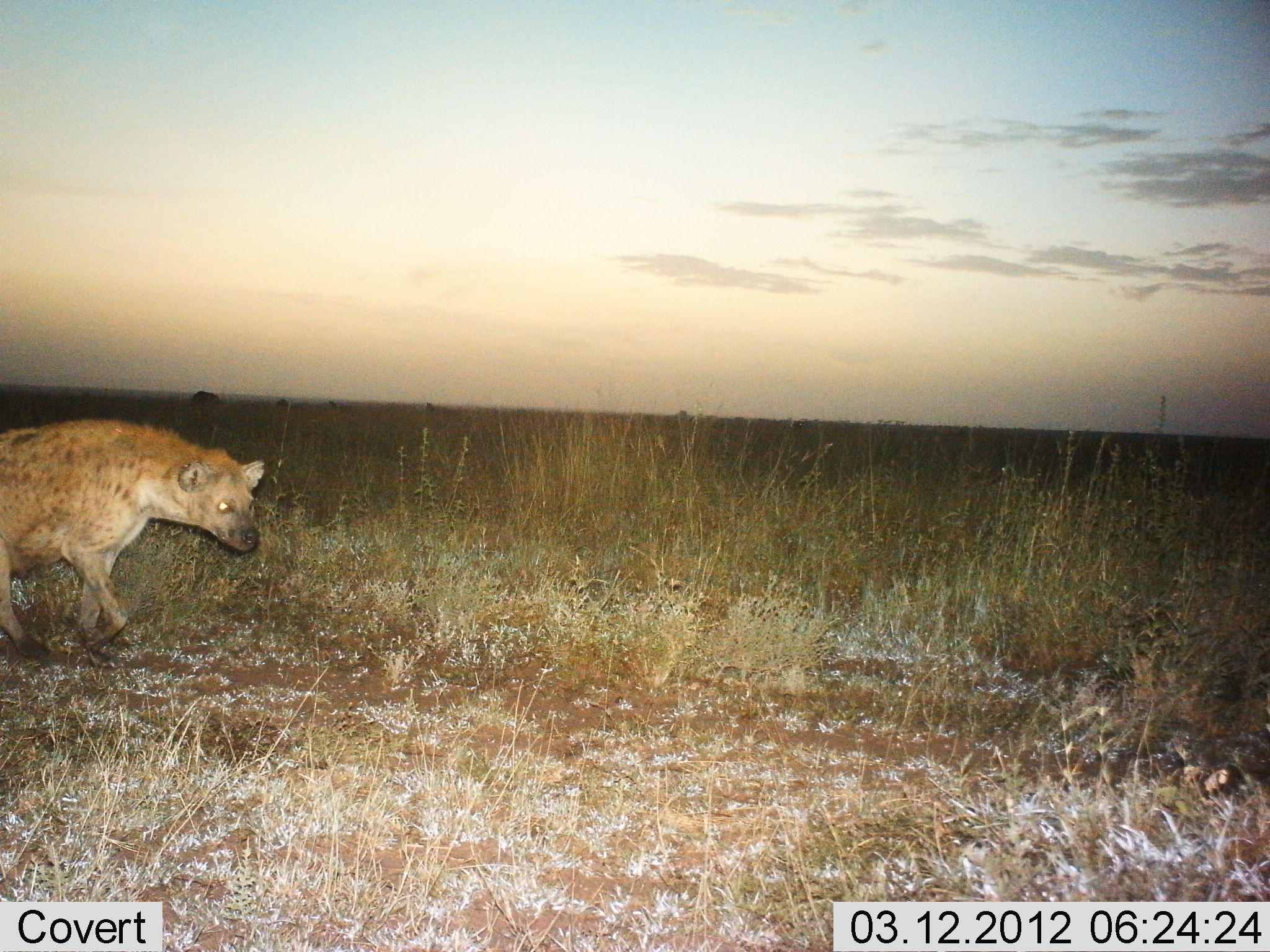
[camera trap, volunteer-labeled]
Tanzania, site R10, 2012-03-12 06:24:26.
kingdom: Animalia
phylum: Chordata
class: Mammalia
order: Carnivora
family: Hyaenidae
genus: Crocuta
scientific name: Crocuta crocuta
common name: spotted hyena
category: hyenaspotted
Hyenaspotted (spotted hyena) (Crocuta crocuta), count 1. Behavior (volunteer vote fractions): standing 0%, resting 0%, moving 100%, interacting 0%. Young present (vote fraction): 0%. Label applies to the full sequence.